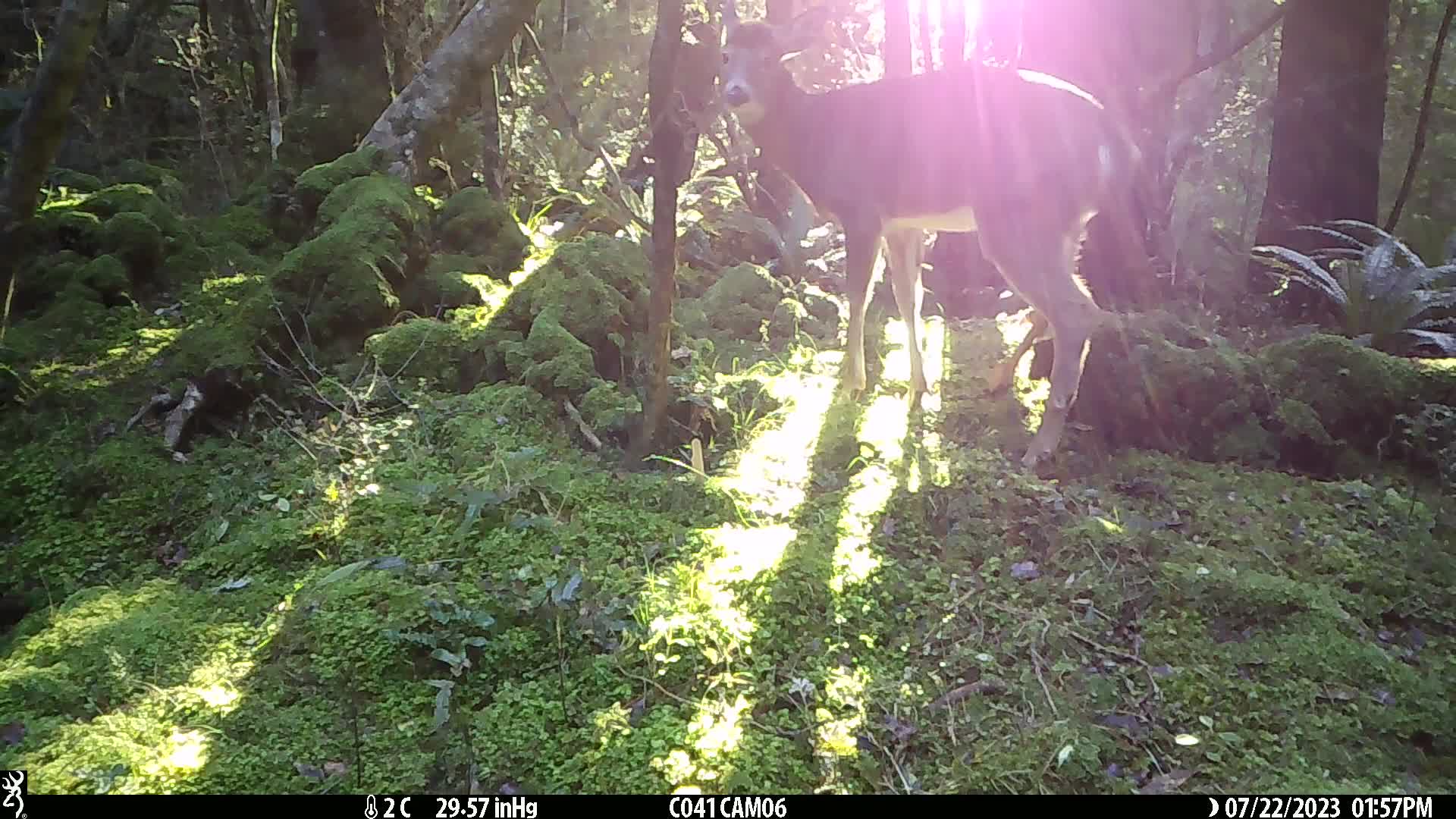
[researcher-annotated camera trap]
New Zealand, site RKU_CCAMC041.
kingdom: Animalia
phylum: Chordata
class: Mammalia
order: Artiodactyla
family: Cervidae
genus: Odocoileus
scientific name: Odocoileus virginianus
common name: white-tailed deer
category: white tailed deer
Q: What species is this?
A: White tailed deer (white-tailed deer) (Odocoileus virginianus).